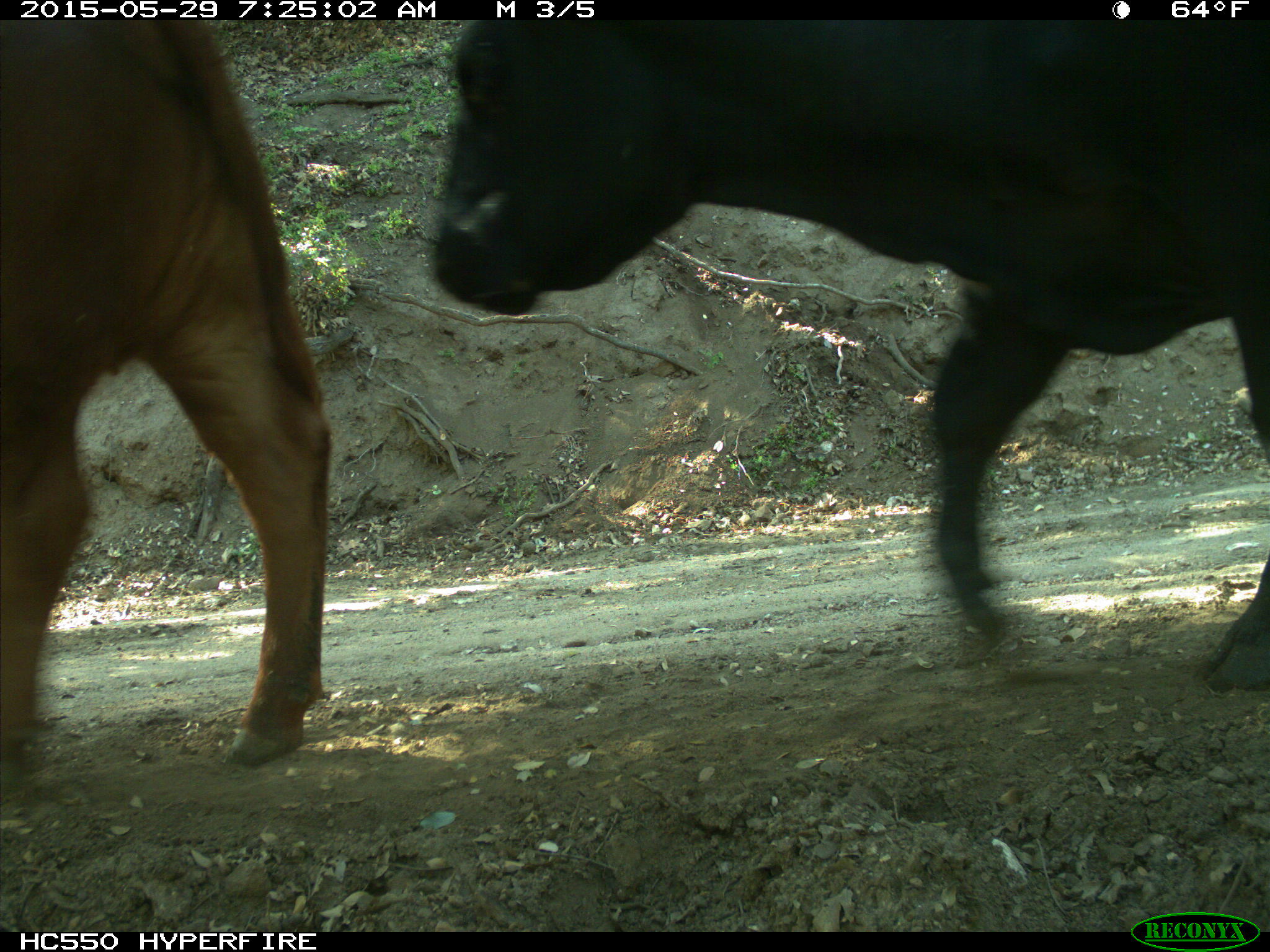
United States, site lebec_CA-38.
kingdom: Animalia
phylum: Chordata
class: Mammalia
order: Artiodactyla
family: Bovidae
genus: Bos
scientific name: Bos taurus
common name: domestic cow